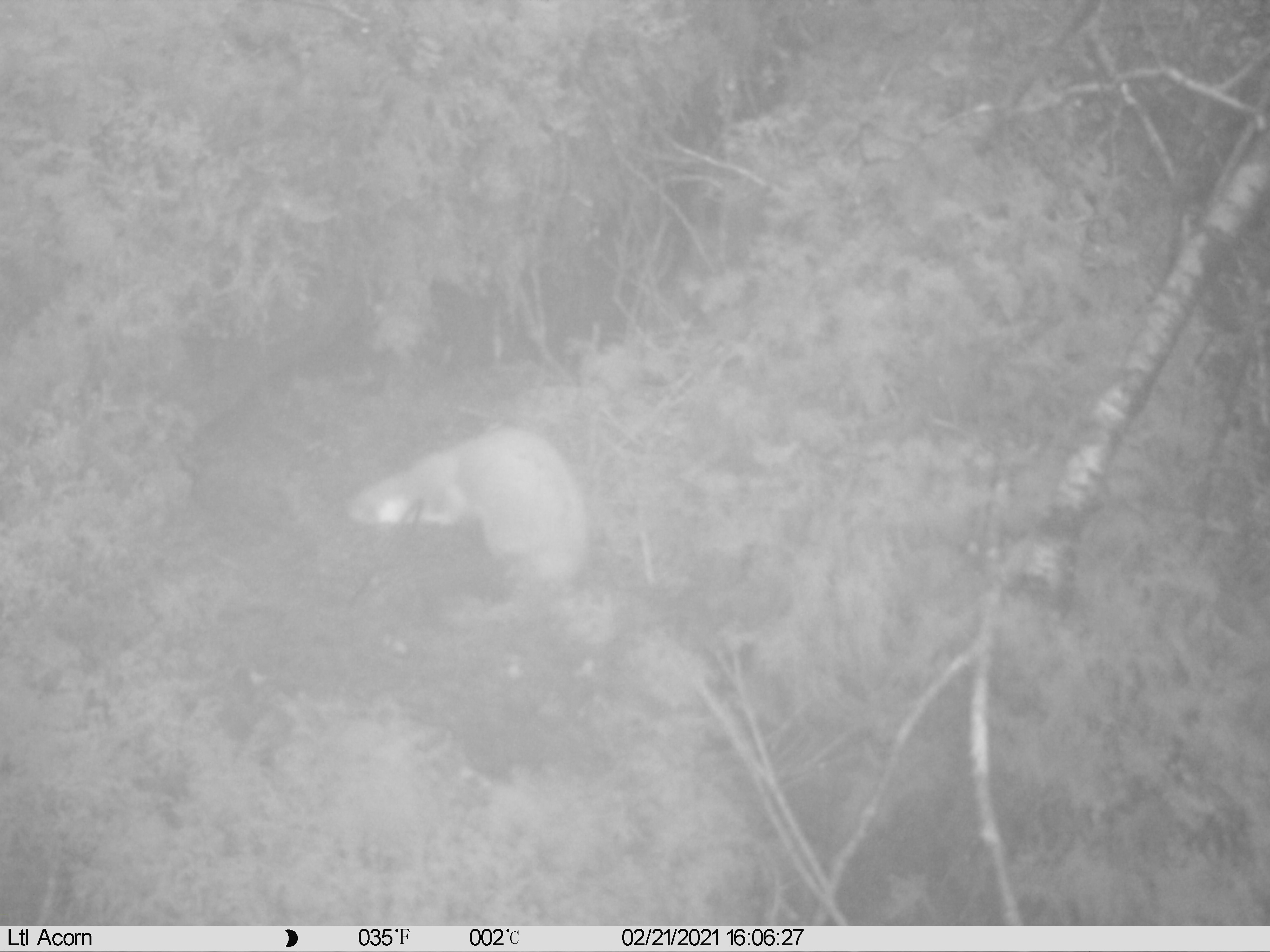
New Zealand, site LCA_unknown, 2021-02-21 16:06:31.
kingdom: Animalia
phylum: Chordata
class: Mammalia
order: Carnivora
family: Mustelidae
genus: Mustela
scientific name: Mustela erminea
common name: stoat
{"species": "stoat (Mustela erminea)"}